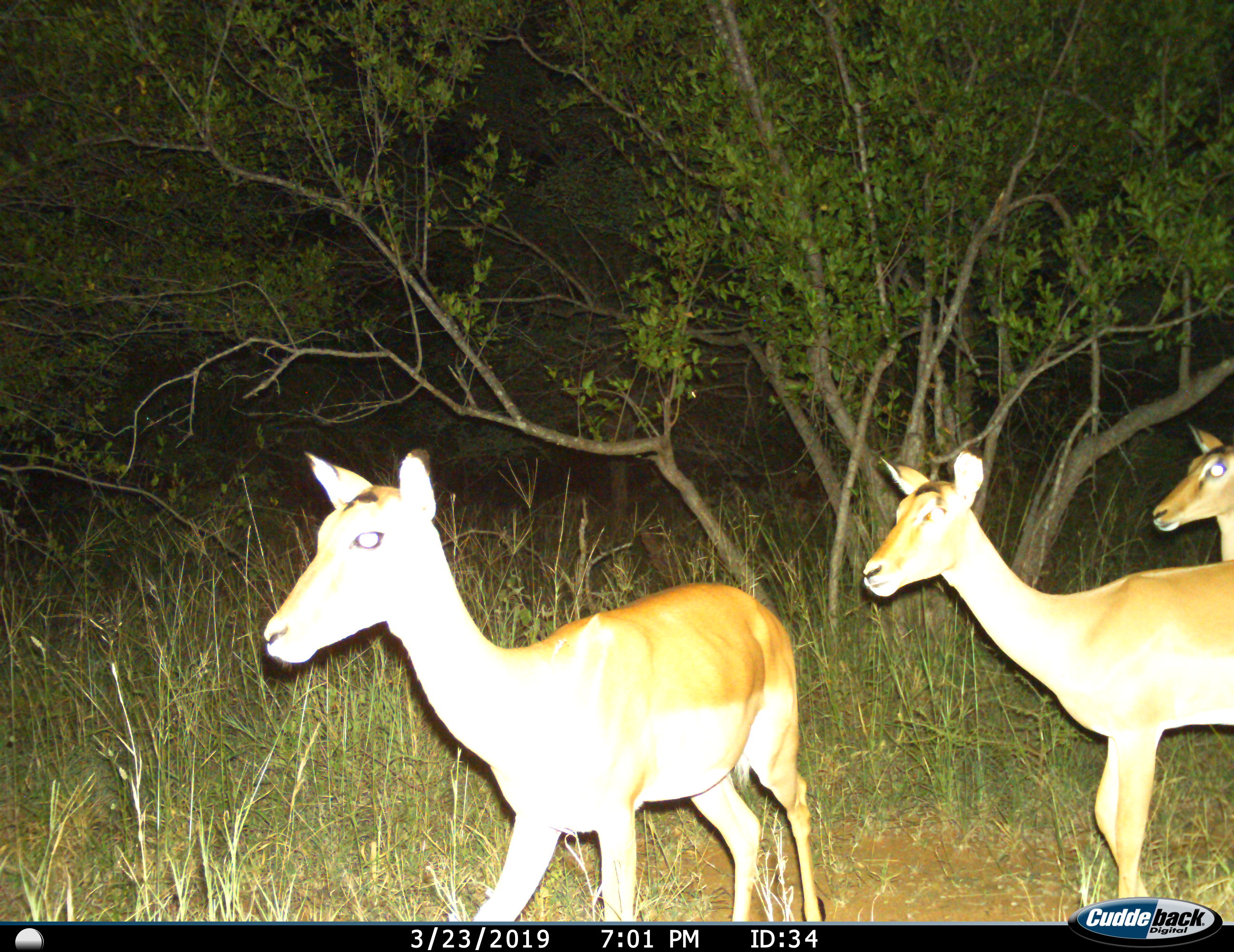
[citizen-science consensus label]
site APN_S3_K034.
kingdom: Animalia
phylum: Chordata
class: Mammalia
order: Artiodactyla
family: Bovidae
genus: Aepyceros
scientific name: Aepyceros melampus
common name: impala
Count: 3.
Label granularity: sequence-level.